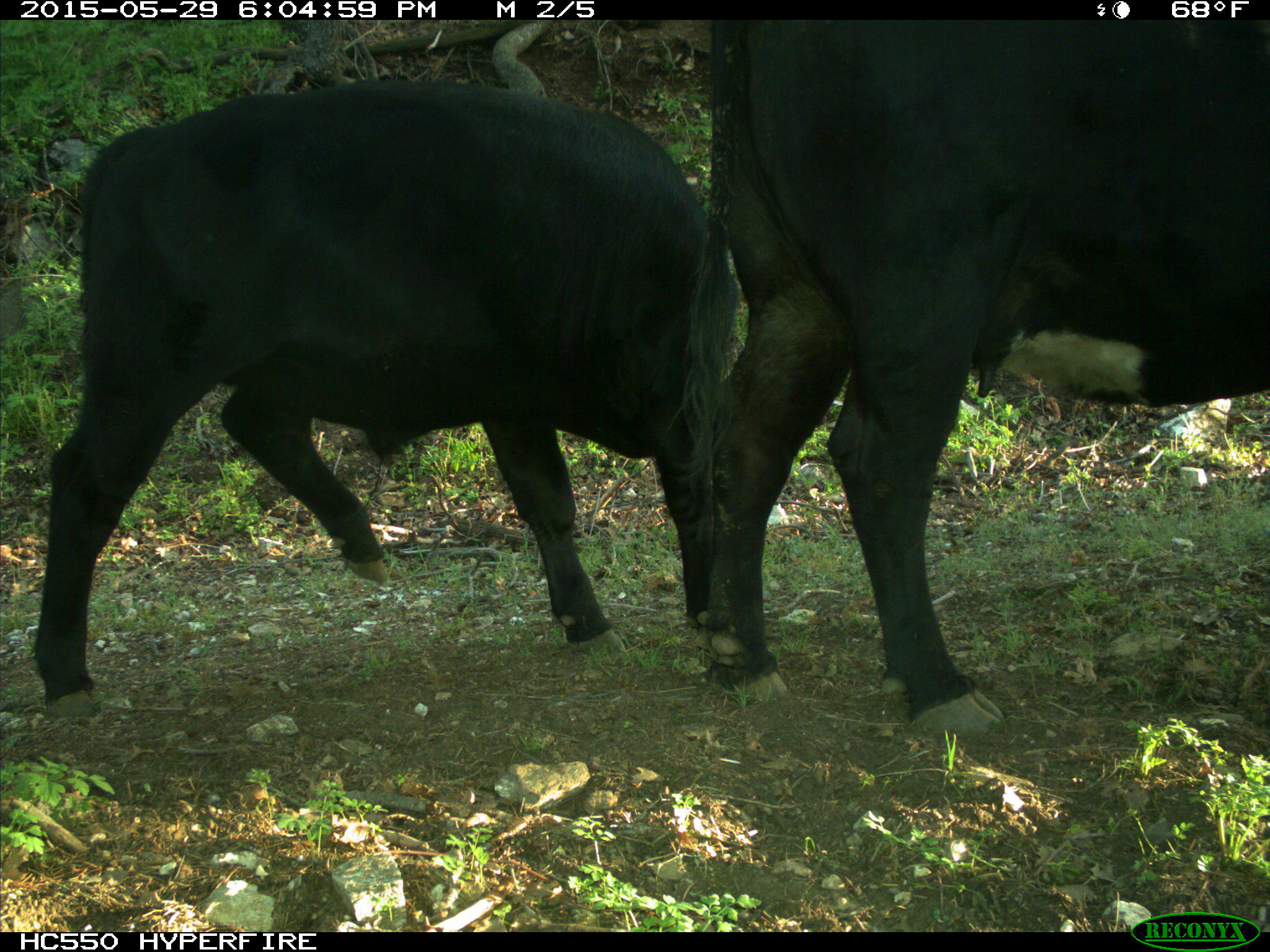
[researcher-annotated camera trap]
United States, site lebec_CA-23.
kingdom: Animalia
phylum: Chordata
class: Mammalia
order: Artiodactyla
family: Bovidae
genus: Bos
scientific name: Bos taurus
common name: domestic cow